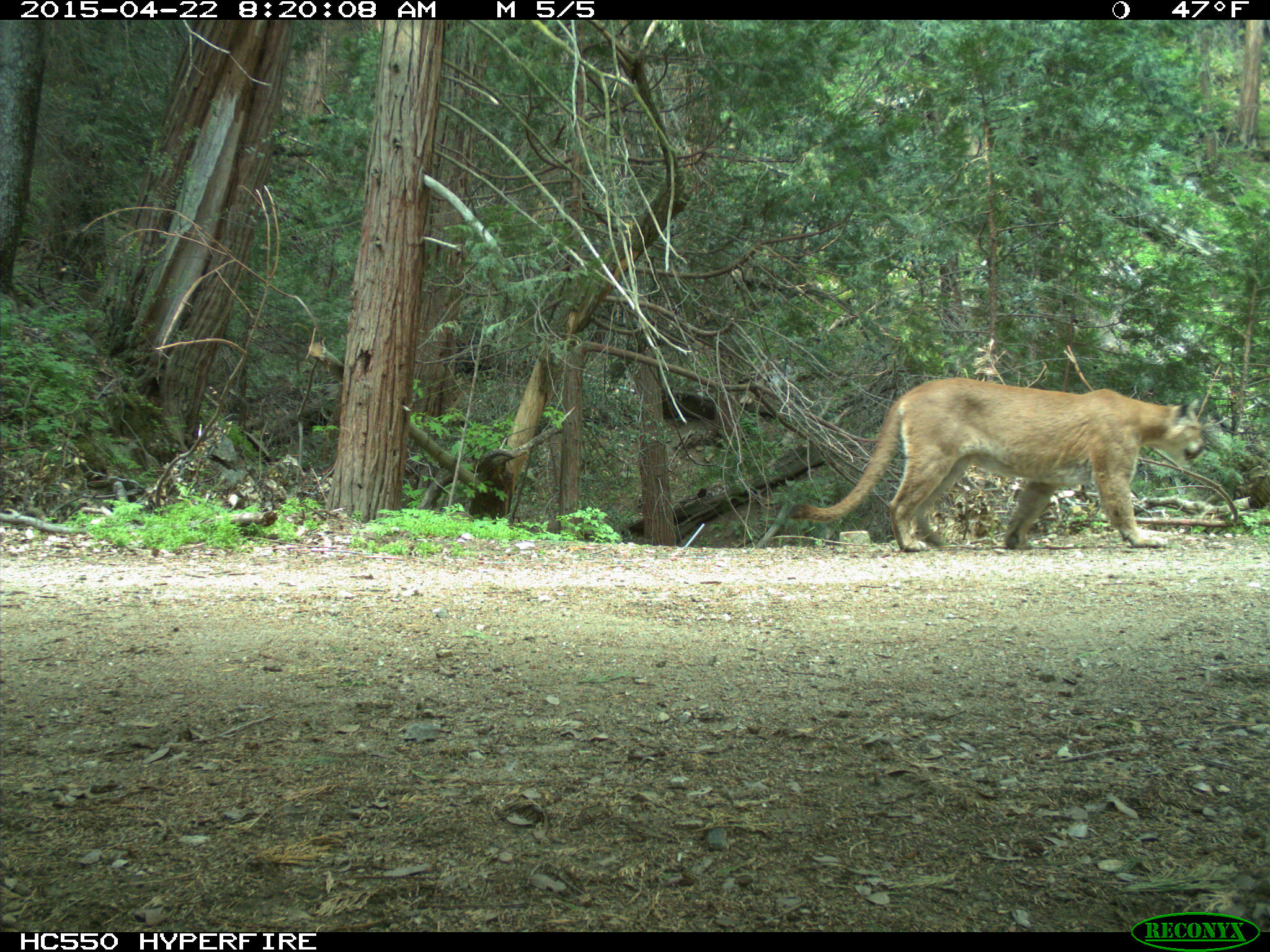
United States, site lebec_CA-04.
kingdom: Animalia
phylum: Chordata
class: Mammalia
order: Carnivora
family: Felidae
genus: Puma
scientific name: Puma concolor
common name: mountain lion